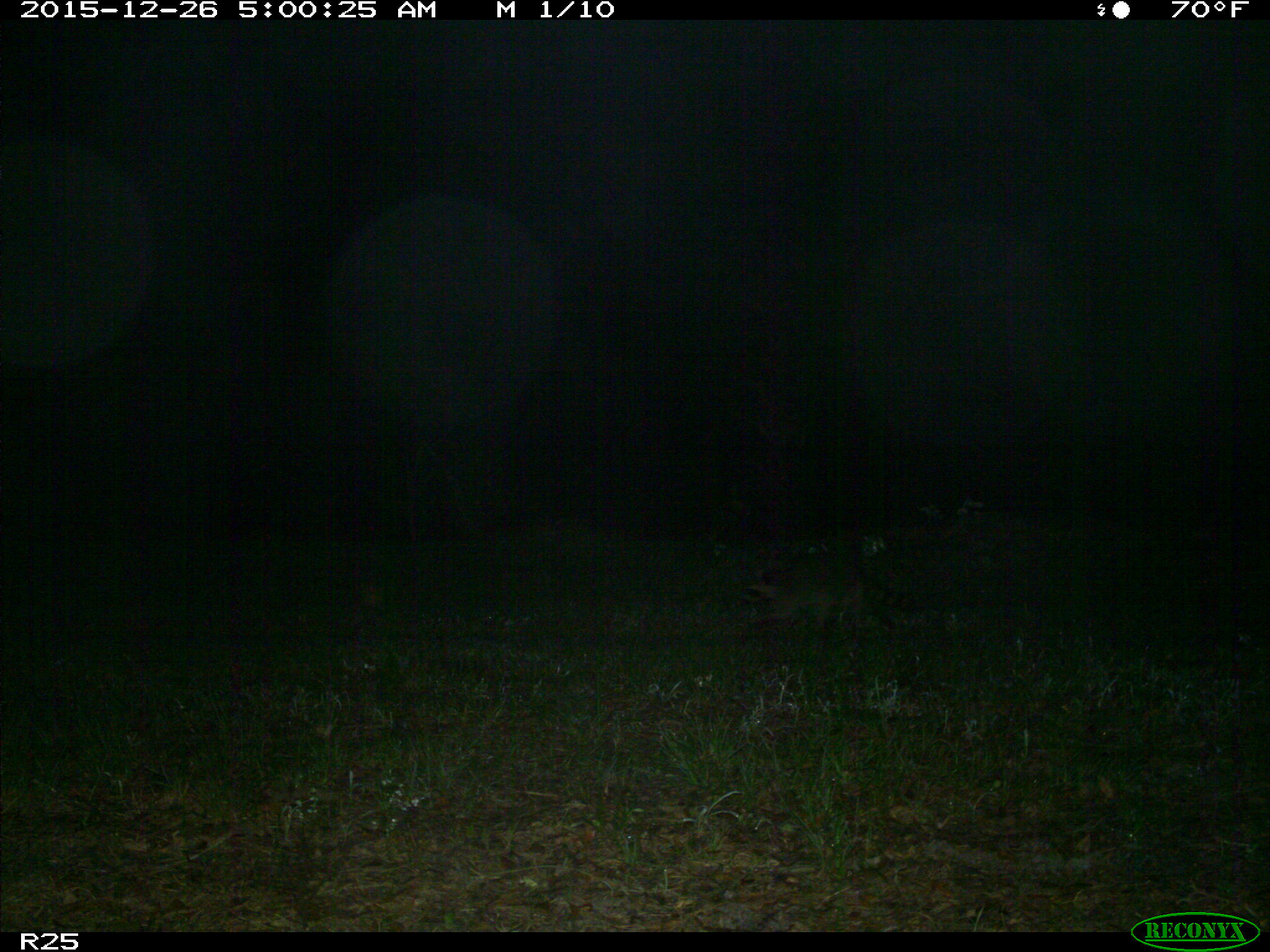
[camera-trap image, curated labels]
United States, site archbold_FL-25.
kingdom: Animalia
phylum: Chordata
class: Mammalia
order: Carnivora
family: Procyonidae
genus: Procyon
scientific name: Procyon lotor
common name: common raccoon